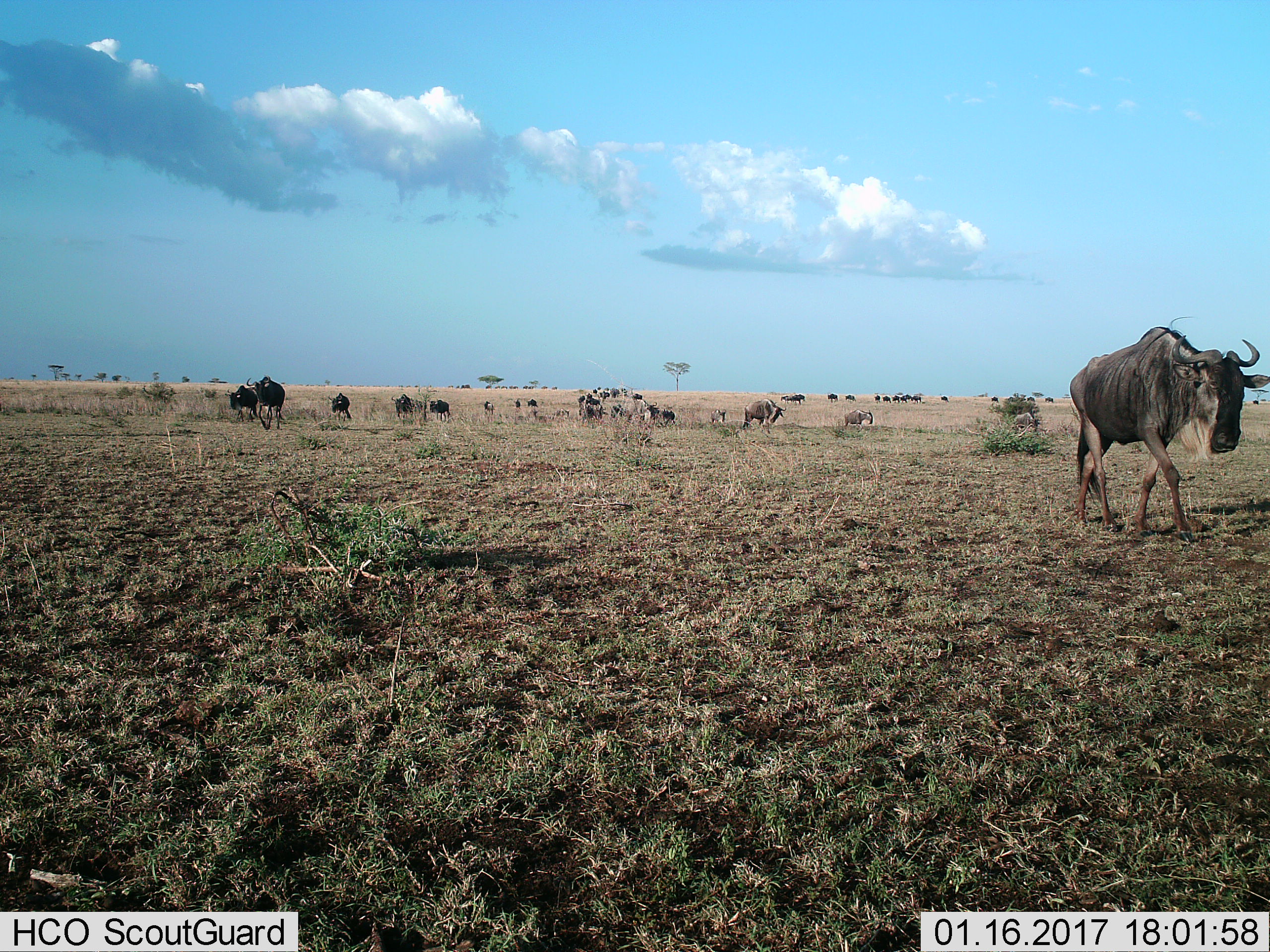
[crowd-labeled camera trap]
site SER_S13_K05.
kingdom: Animalia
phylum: Chordata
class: Mammalia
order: Artiodactyla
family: Bovidae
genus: Connochaetes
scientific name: Connochaetes taurinus taurinus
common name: blue wildebeest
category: wildebeestblue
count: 11-50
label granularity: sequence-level